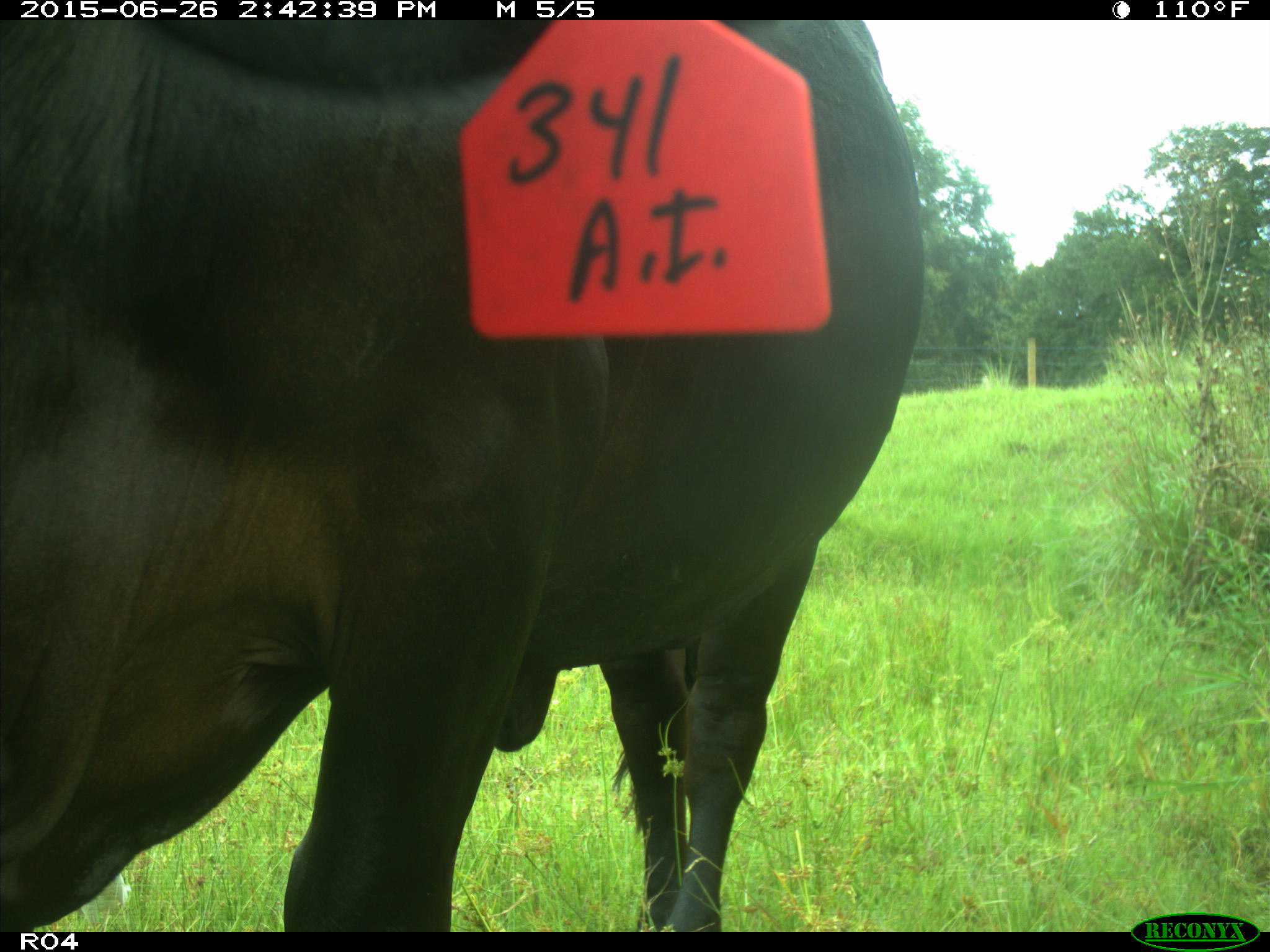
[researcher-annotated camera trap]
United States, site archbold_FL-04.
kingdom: Animalia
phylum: Chordata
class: Mammalia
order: Artiodactyla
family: Bovidae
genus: Bos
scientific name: Bos taurus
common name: domestic cow